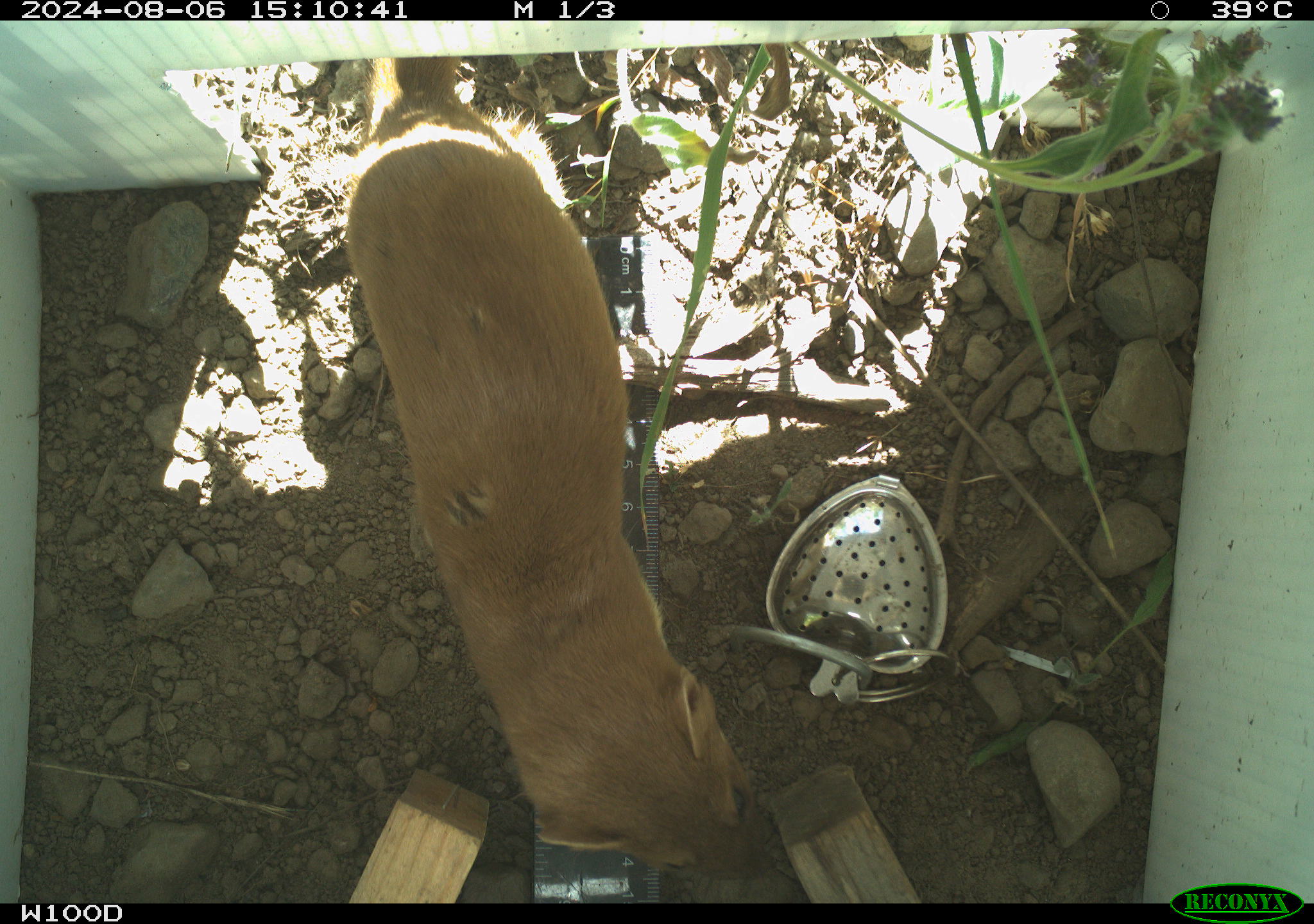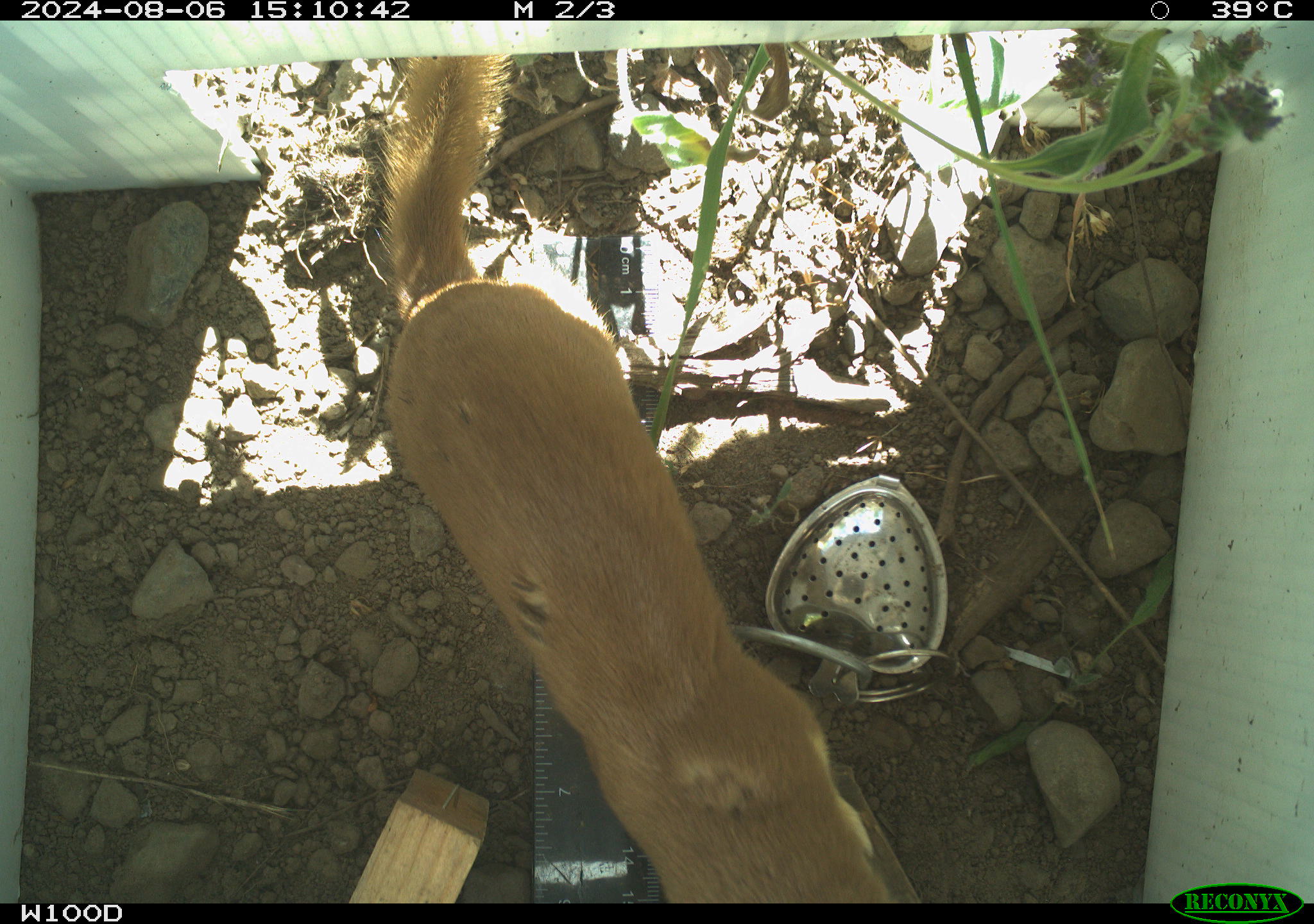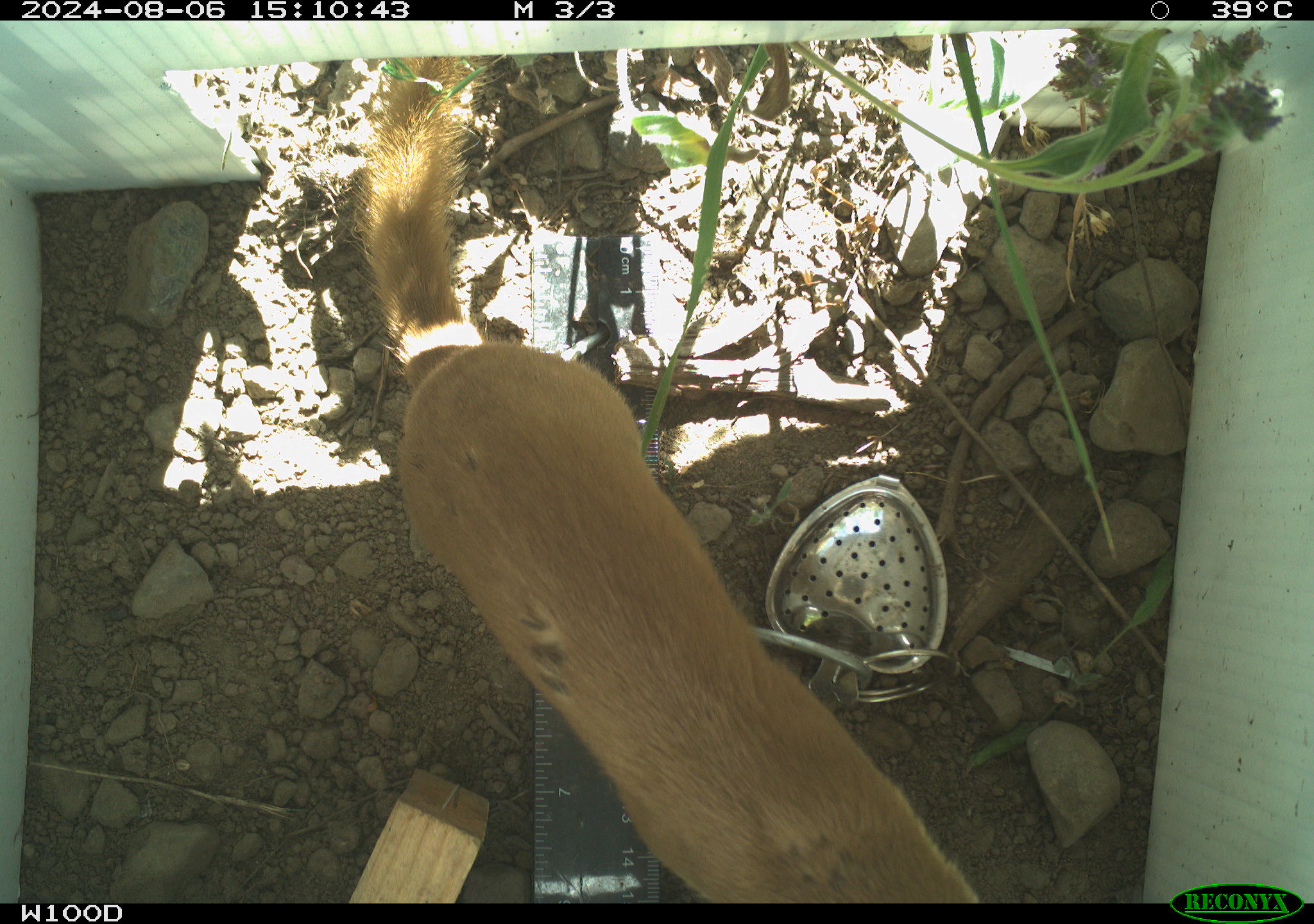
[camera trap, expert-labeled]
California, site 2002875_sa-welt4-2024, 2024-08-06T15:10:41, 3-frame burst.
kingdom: Animalia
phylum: Chordata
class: Mammalia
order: Carnivora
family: Mustelidae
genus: Neogale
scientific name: Neogale frenata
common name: long-tailed weasel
Long-tailed weasel (Neogale frenata).